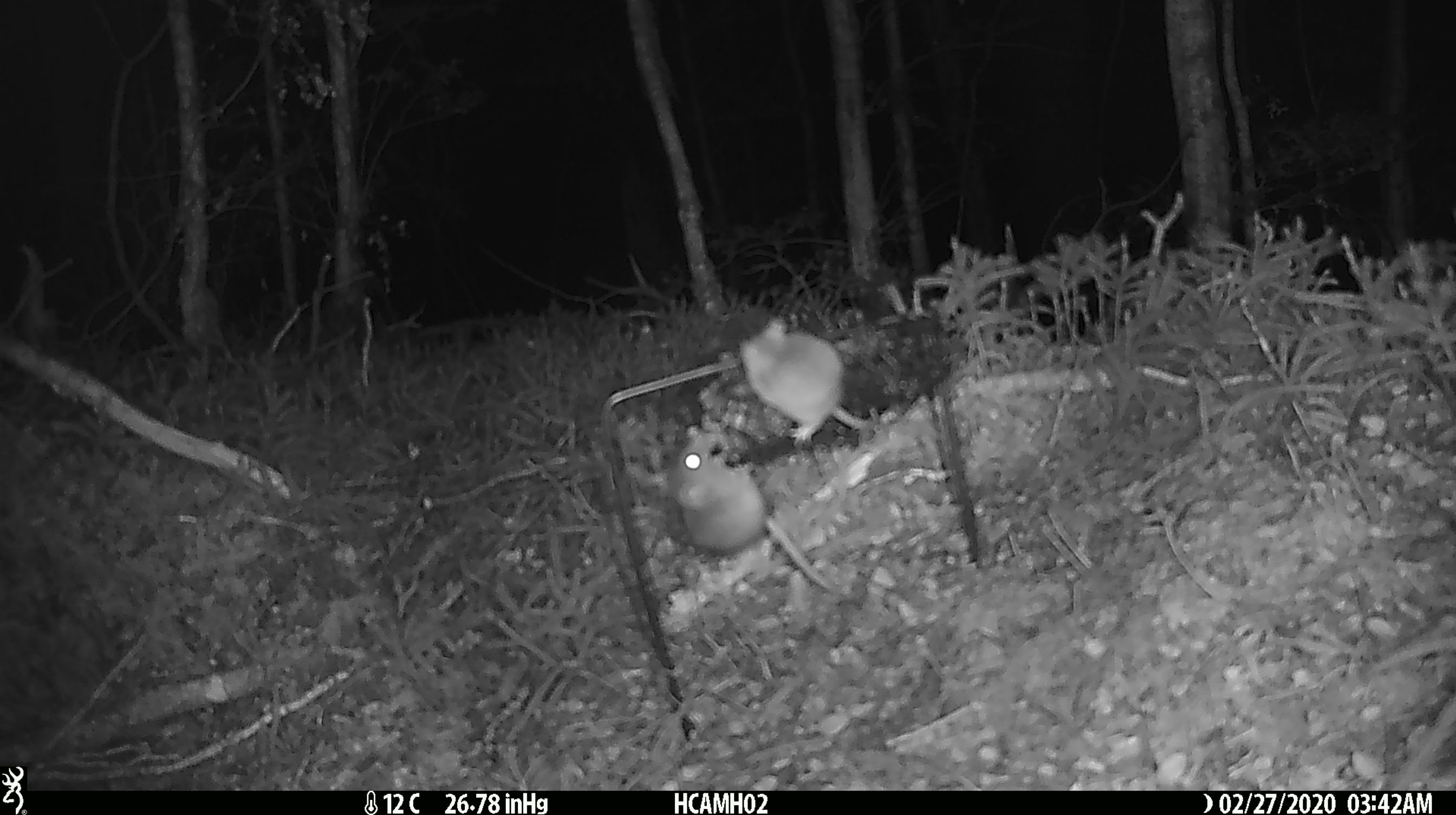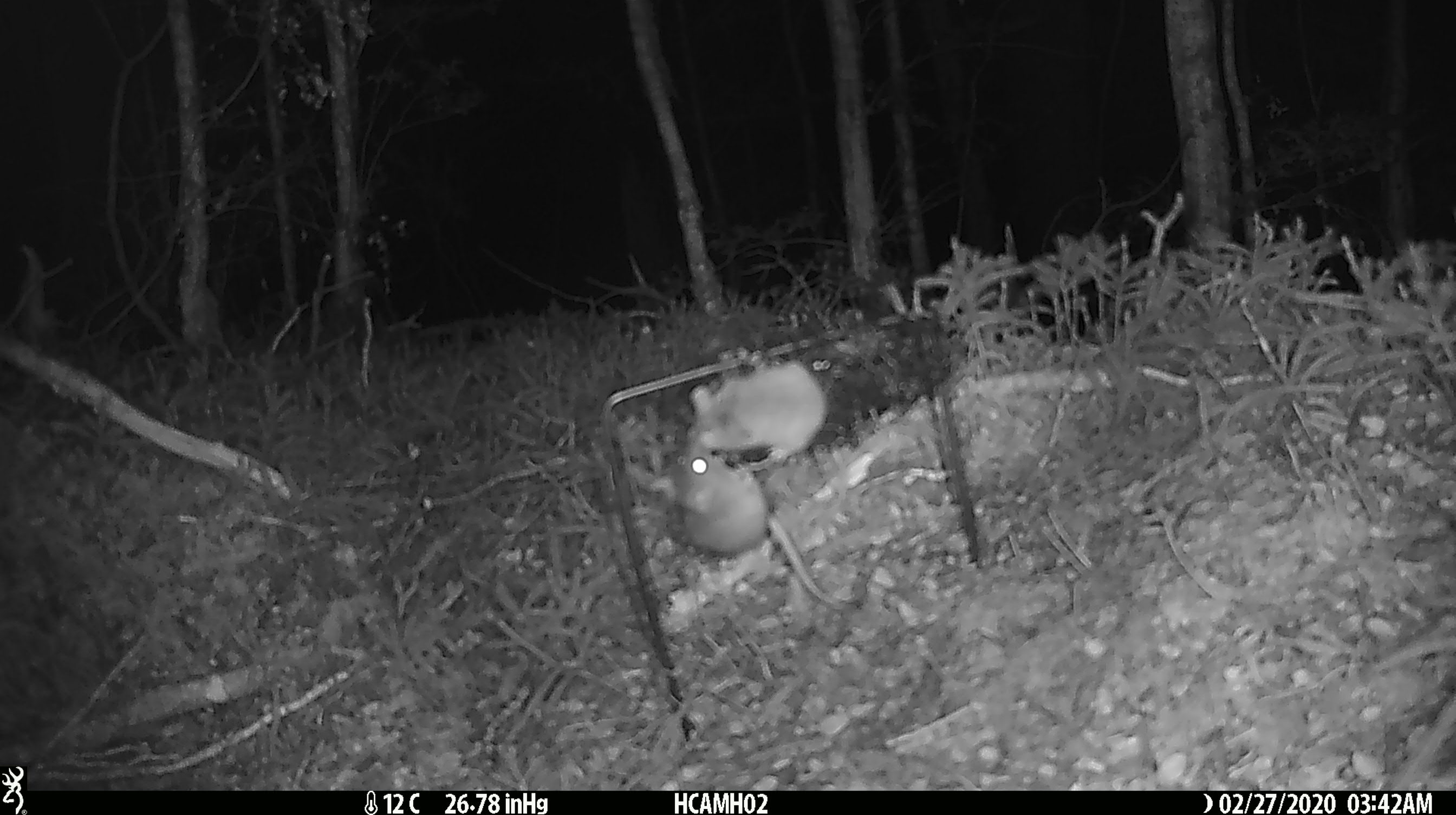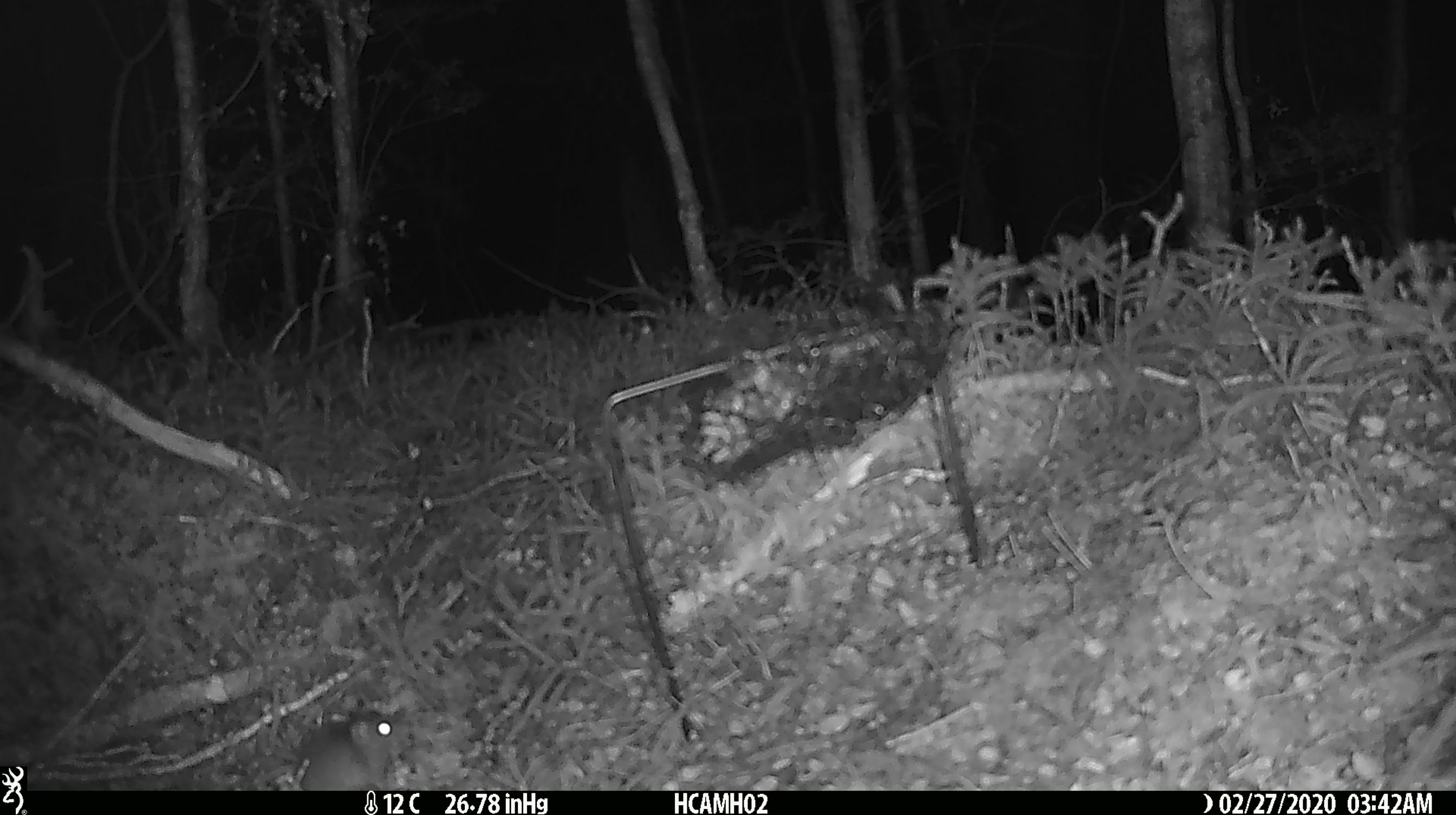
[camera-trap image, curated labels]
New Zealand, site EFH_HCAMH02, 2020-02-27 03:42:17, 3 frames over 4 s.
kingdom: Animalia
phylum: Chordata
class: Mammalia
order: Rodentia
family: Muridae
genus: Mus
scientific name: Mus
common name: mouse